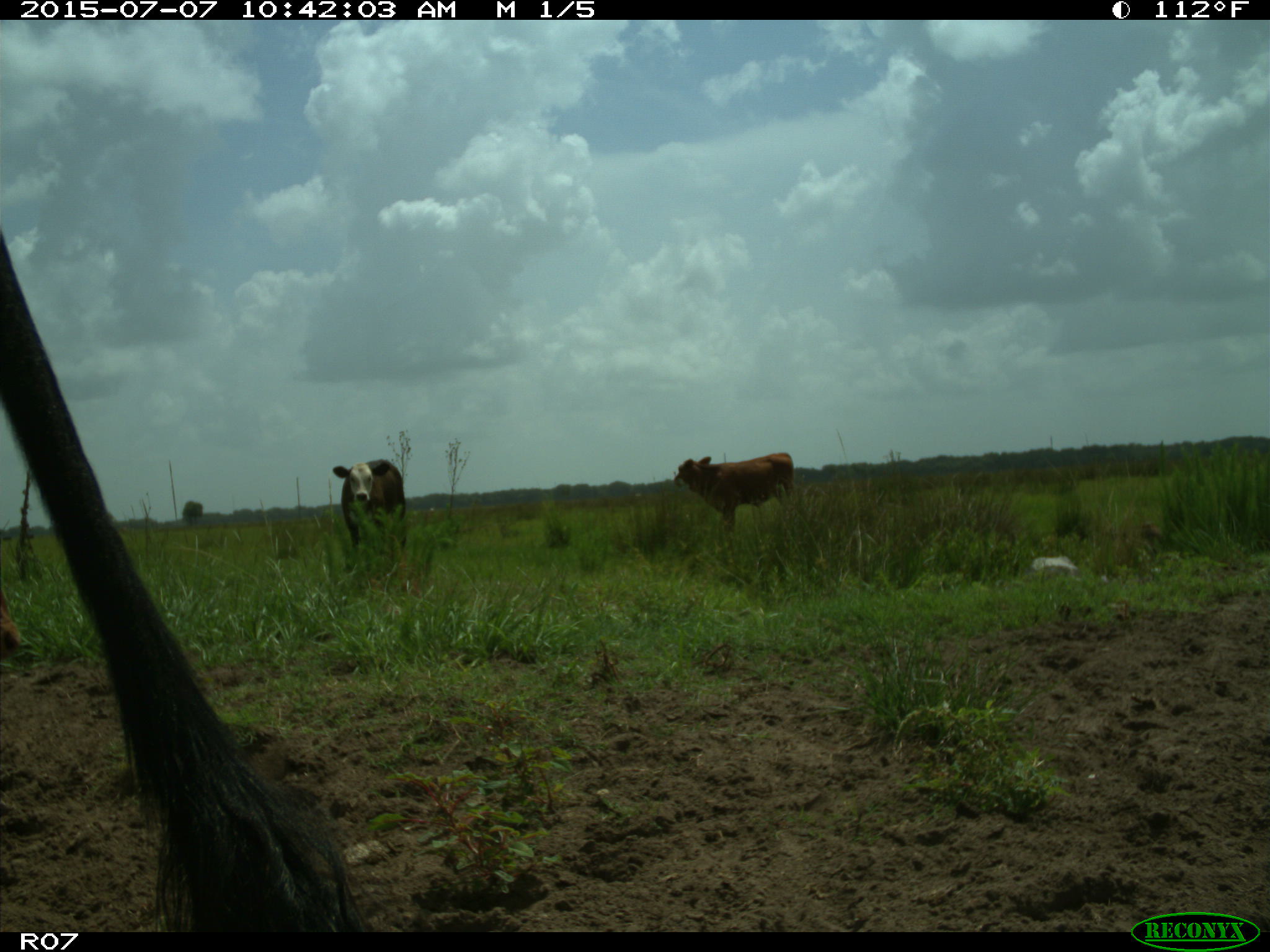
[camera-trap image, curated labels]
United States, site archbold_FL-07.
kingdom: Animalia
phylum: Chordata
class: Mammalia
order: Artiodactyla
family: Bovidae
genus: Bos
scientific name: Bos taurus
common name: domestic cow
Bos taurus (domestic cow).